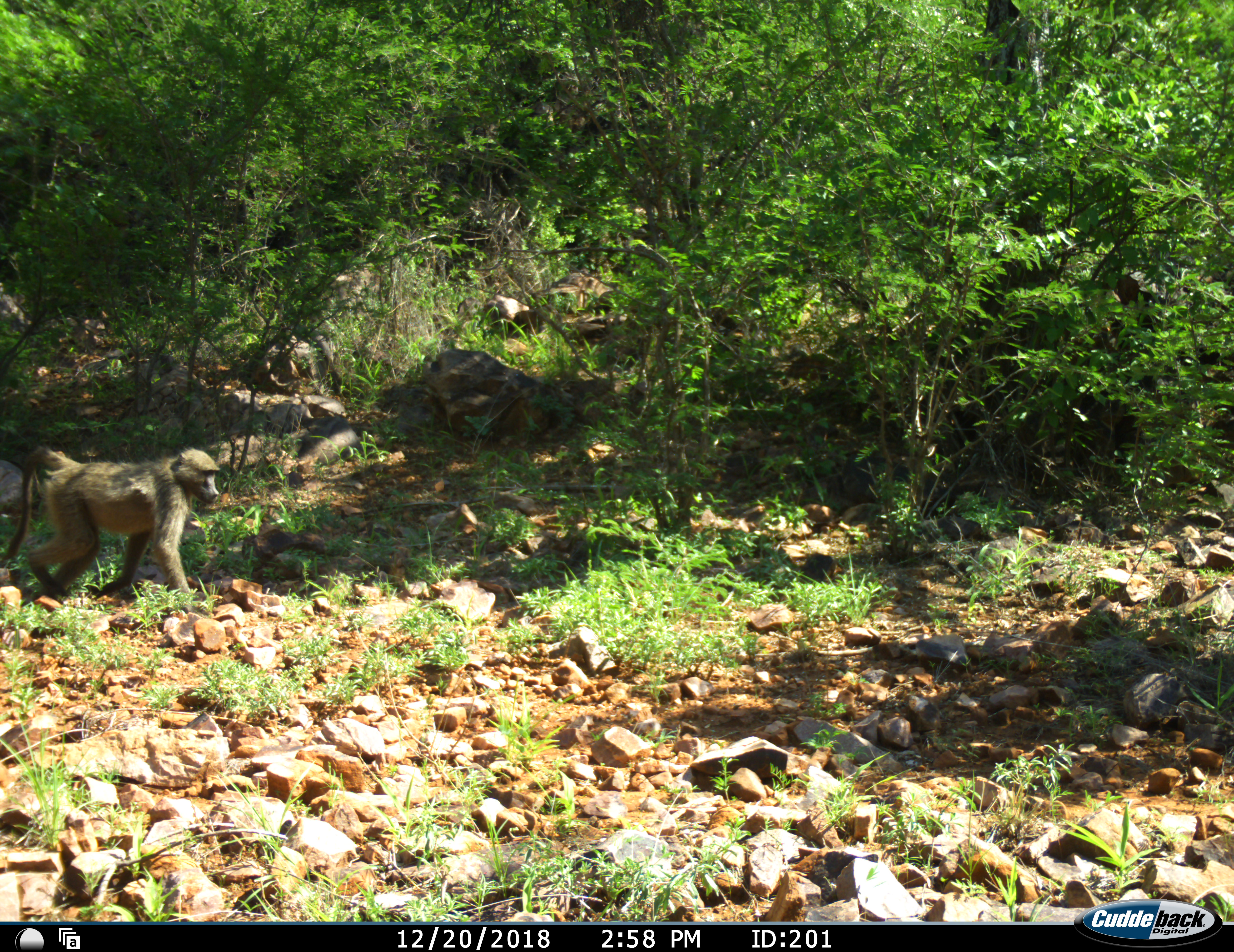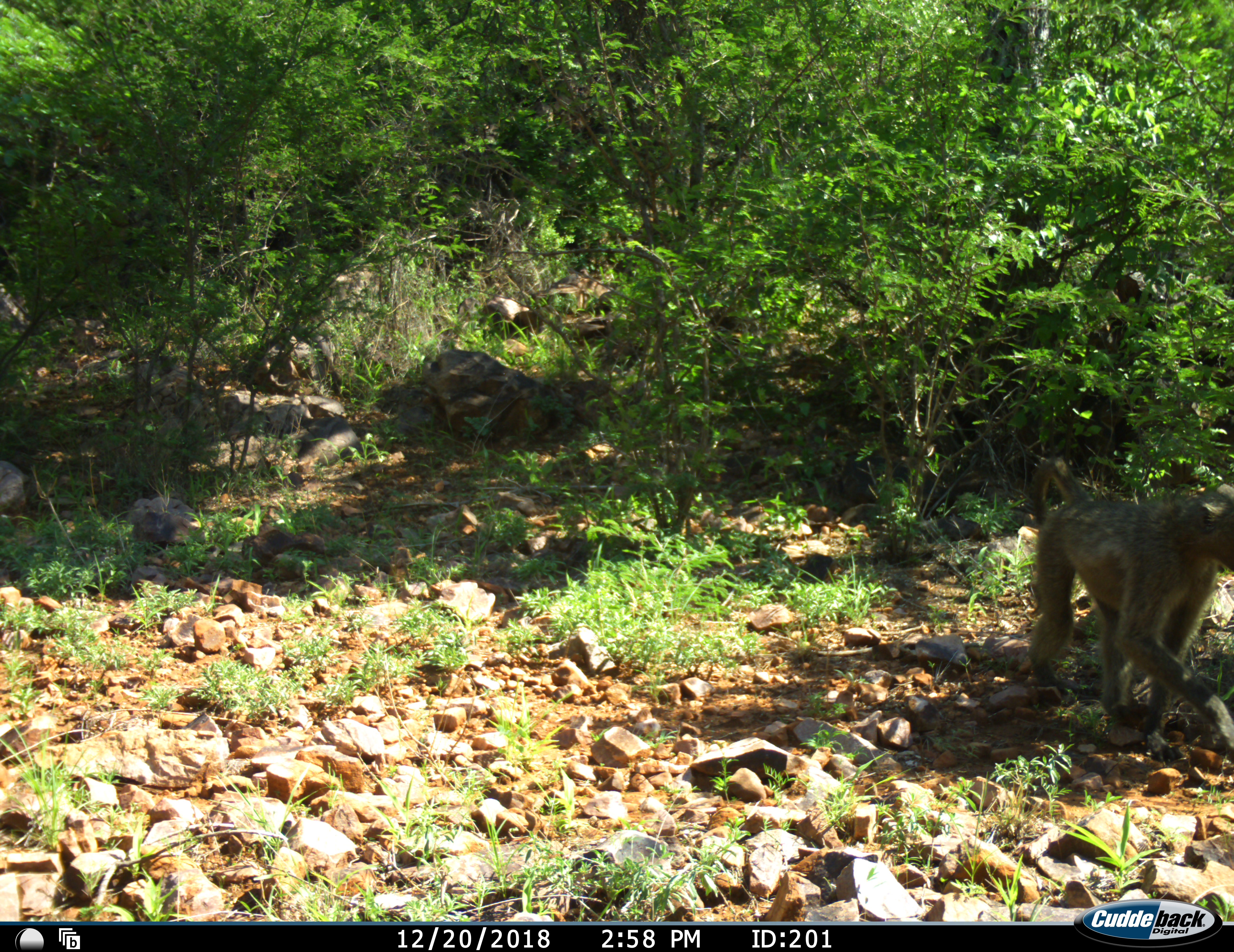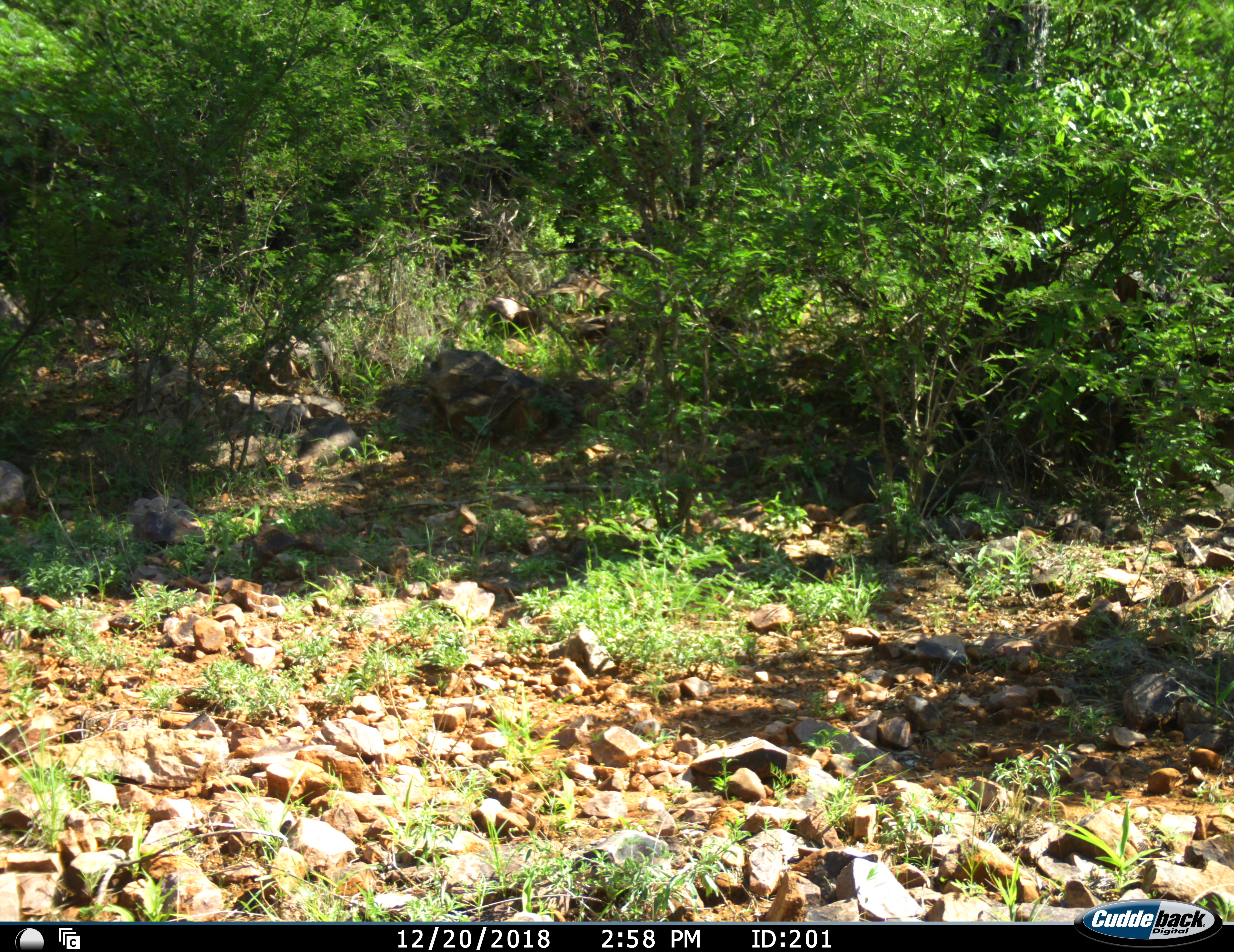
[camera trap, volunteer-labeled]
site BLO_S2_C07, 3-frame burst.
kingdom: Animalia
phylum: Chordata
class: Mammalia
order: Primates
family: Cercopithecidae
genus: Papio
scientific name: Papio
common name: baboon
Baboon (Papio), count 1. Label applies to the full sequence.